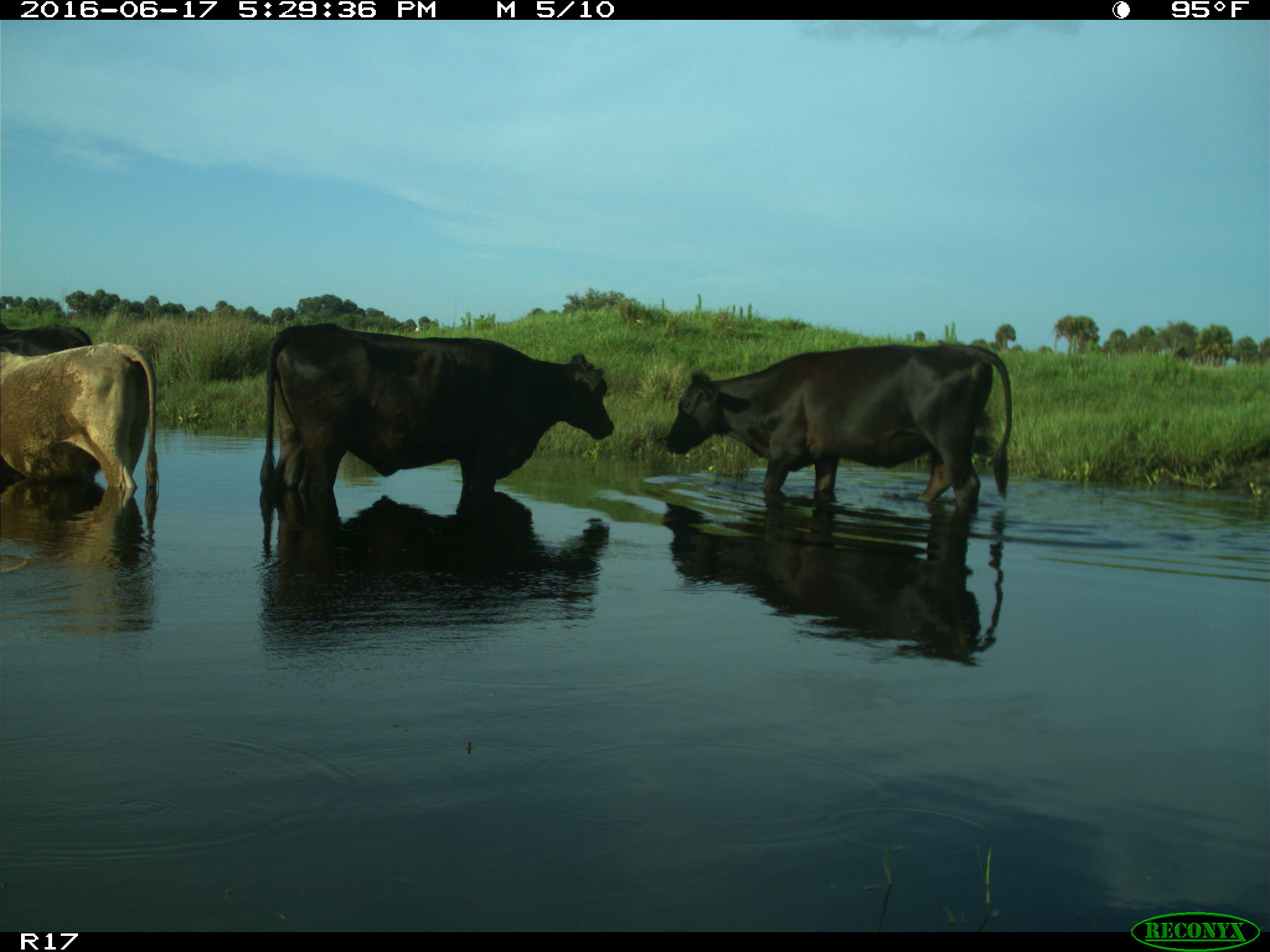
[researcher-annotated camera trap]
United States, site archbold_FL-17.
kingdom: Animalia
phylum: Chordata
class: Mammalia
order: Artiodactyla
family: Bovidae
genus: Bos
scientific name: Bos taurus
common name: domestic cow